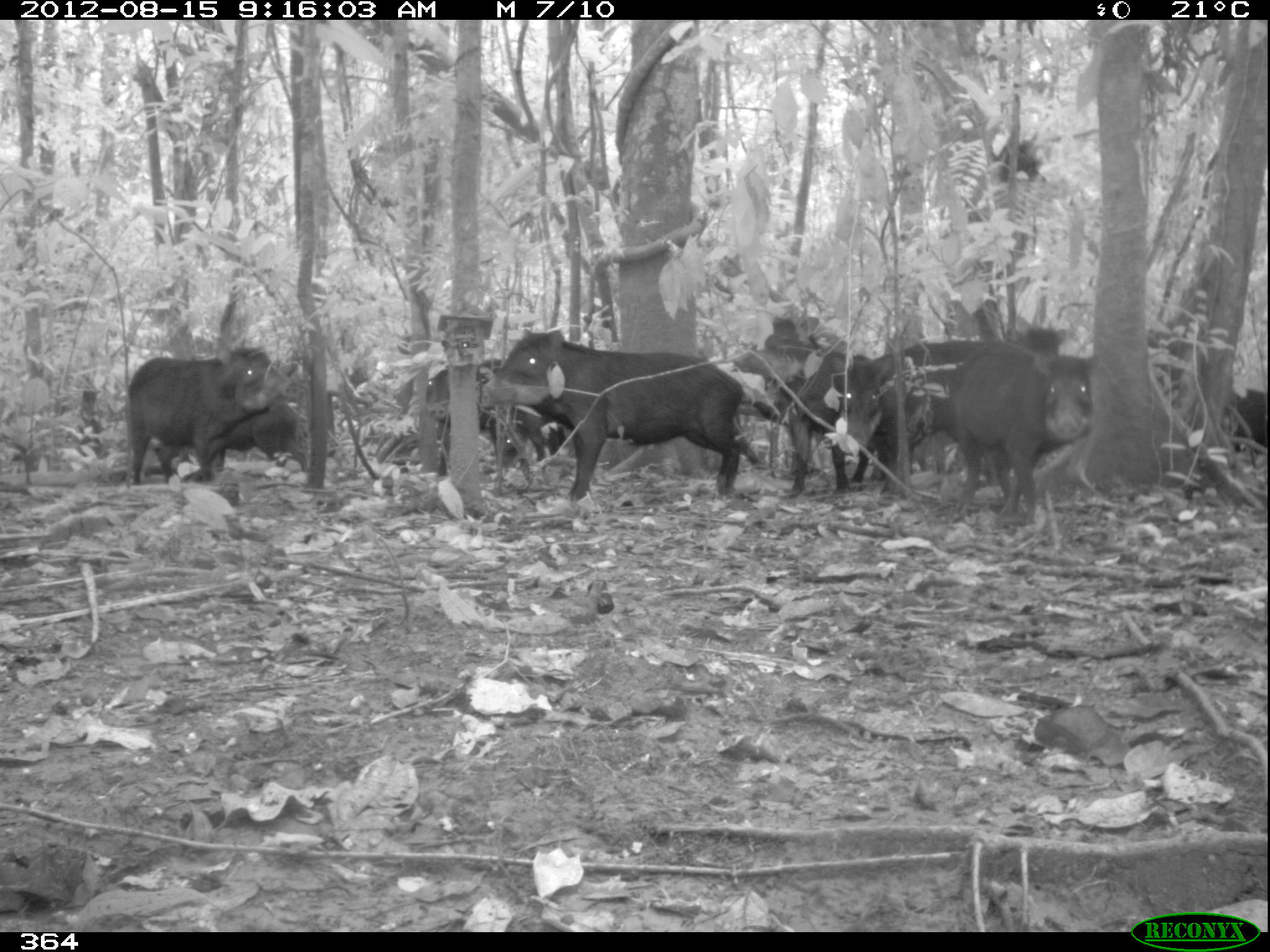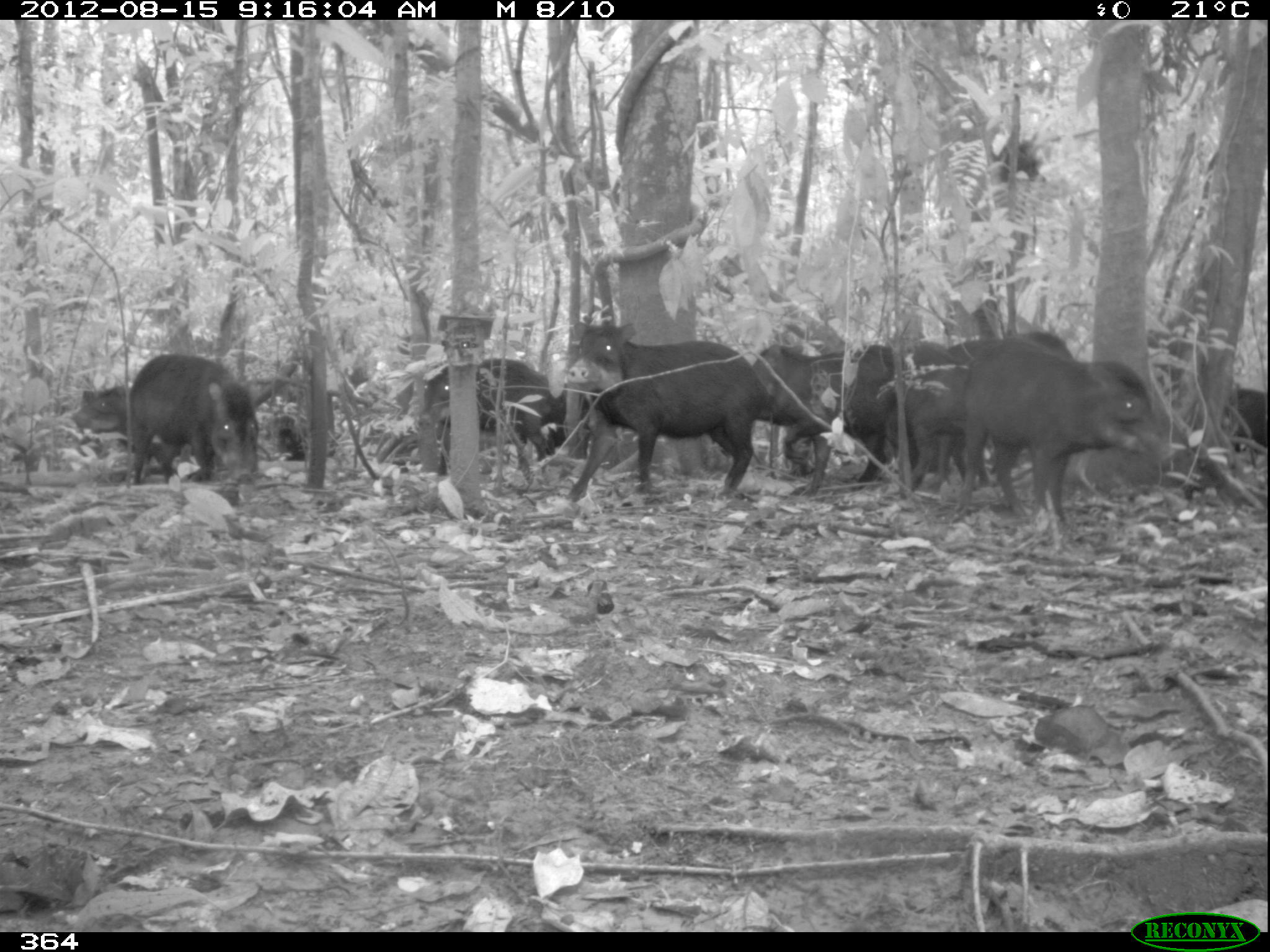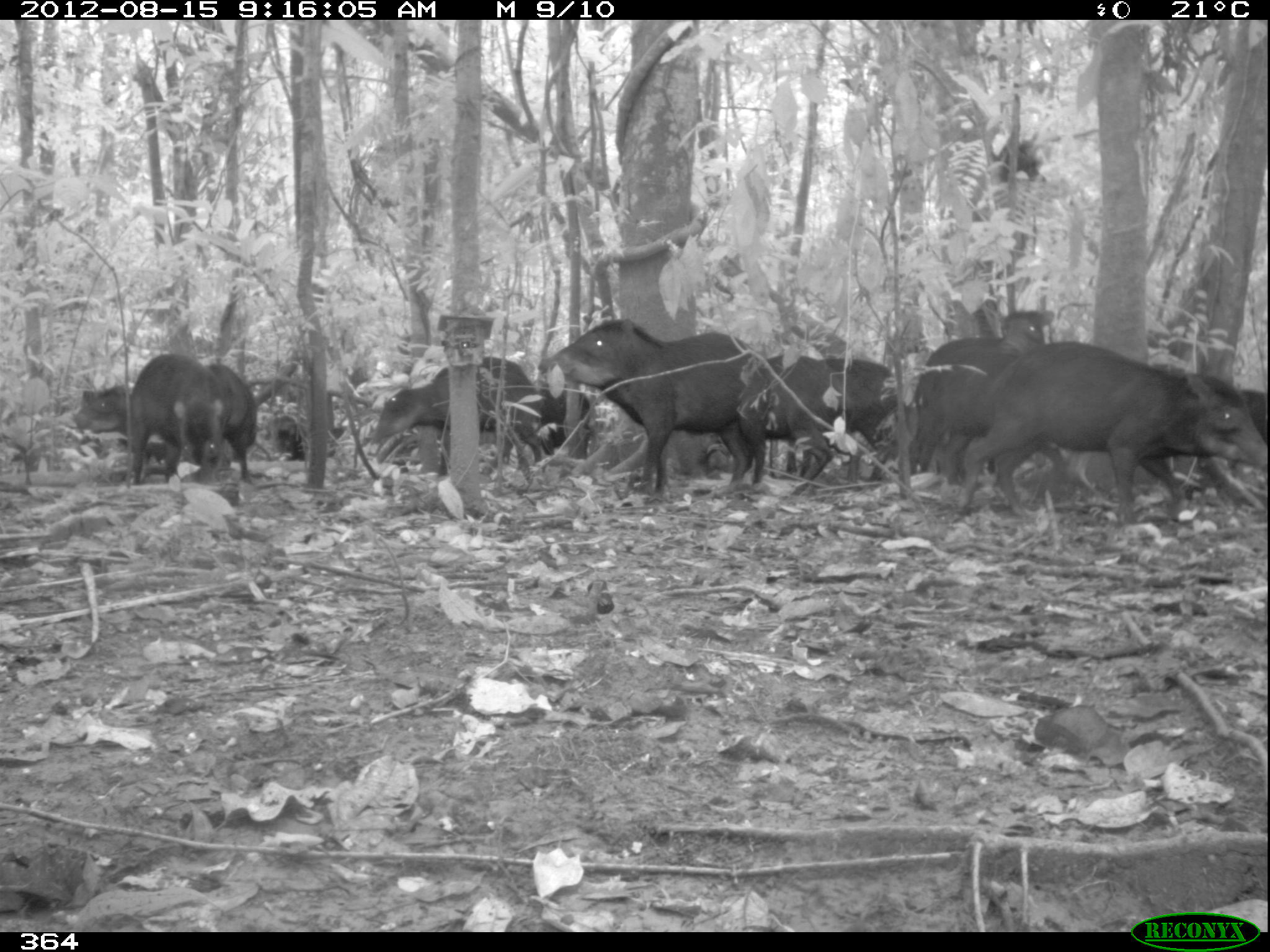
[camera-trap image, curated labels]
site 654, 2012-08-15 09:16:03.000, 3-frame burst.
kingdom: Animalia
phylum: Chordata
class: Mammalia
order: Artiodactyla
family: Tayassuidae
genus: Tayassu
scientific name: Tayassu pecari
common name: white-lipped peccary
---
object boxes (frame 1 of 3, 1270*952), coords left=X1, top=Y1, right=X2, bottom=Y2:
tayassu pecari: left=480, top=326, right=745, bottom=493; left=832, top=340, right=1049, bottom=525; left=735, top=314, right=886, bottom=495; left=126, top=345, right=299, bottom=484; left=154, top=396, right=308, bottom=483; left=427, top=358, right=540, bottom=475; left=1035, top=351, right=1102, bottom=443; left=340, top=366, right=416, bottom=424; left=1224, top=389, right=1267, bottom=457; left=1007, top=323, right=1074, bottom=354; left=498, top=432, right=531, bottom=477; left=542, top=422, right=565, bottom=456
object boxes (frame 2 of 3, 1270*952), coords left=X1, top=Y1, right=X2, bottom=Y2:
tayassu pecari: left=568, top=317, right=780, bottom=502; left=967, top=334, right=1176, bottom=521; left=775, top=344, right=895, bottom=494; left=126, top=353, right=260, bottom=484; left=415, top=359, right=554, bottom=477; left=750, top=345, right=851, bottom=474; left=995, top=328, right=1078, bottom=470; left=69, top=385, right=181, bottom=479; left=901, top=338, right=968, bottom=493; left=946, top=337, right=1001, bottom=486; left=520, top=385, right=588, bottom=461; left=1235, top=389, right=1268, bottom=452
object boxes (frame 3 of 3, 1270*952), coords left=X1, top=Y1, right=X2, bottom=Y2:
tayassu pecari: left=962, top=338, right=1266, bottom=520; left=539, top=319, right=772, bottom=494; left=921, top=304, right=1057, bottom=490; left=367, top=355, right=542, bottom=478; left=757, top=354, right=861, bottom=496; left=906, top=334, right=1004, bottom=484; left=786, top=357, right=894, bottom=481; left=128, top=352, right=225, bottom=485; left=68, top=383, right=166, bottom=479; left=204, top=362, right=257, bottom=483; left=533, top=379, right=595, bottom=460; left=1243, top=390, right=1267, bottom=443